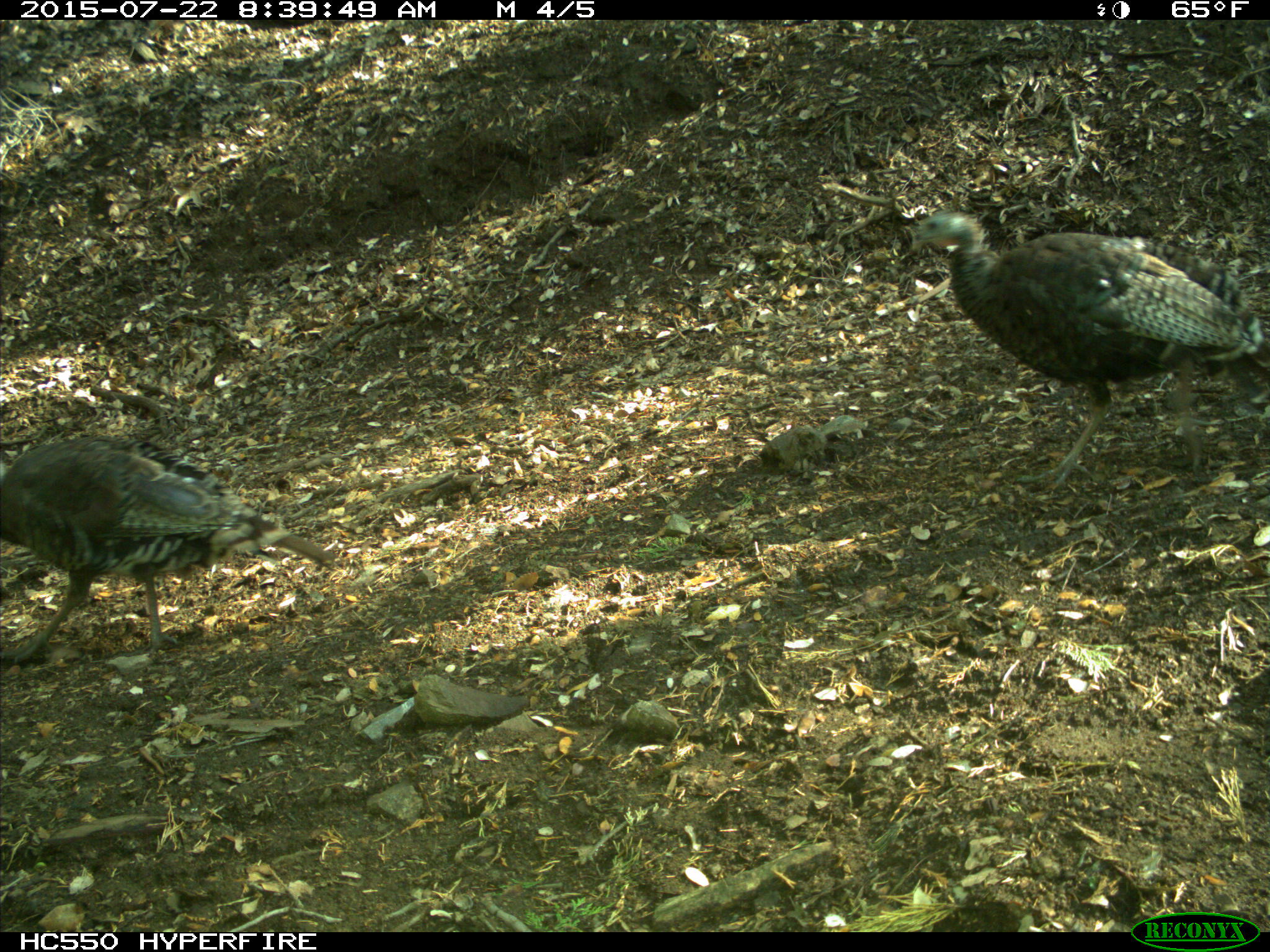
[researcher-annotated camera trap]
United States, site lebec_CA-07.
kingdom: Animalia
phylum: Chordata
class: Aves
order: Galliformes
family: Phasianidae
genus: Meleagris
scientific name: Meleagris gallopavo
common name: wild turkey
Meleagris gallopavo (wild turkey).